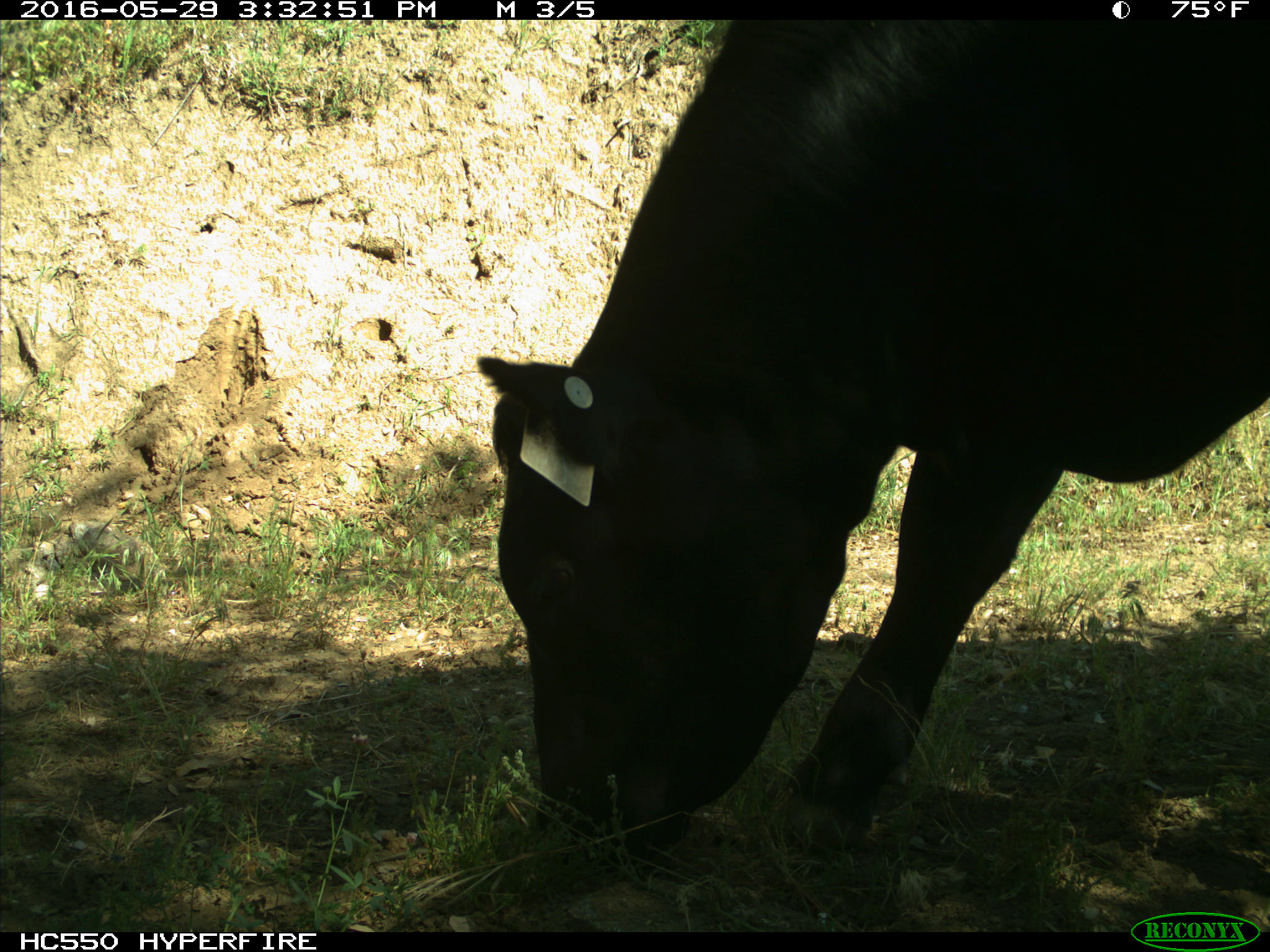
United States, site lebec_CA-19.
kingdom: Animalia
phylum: Chordata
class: Mammalia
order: Artiodactyla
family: Bovidae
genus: Bos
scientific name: Bos taurus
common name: domestic cow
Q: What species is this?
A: Bos taurus (domestic cow).